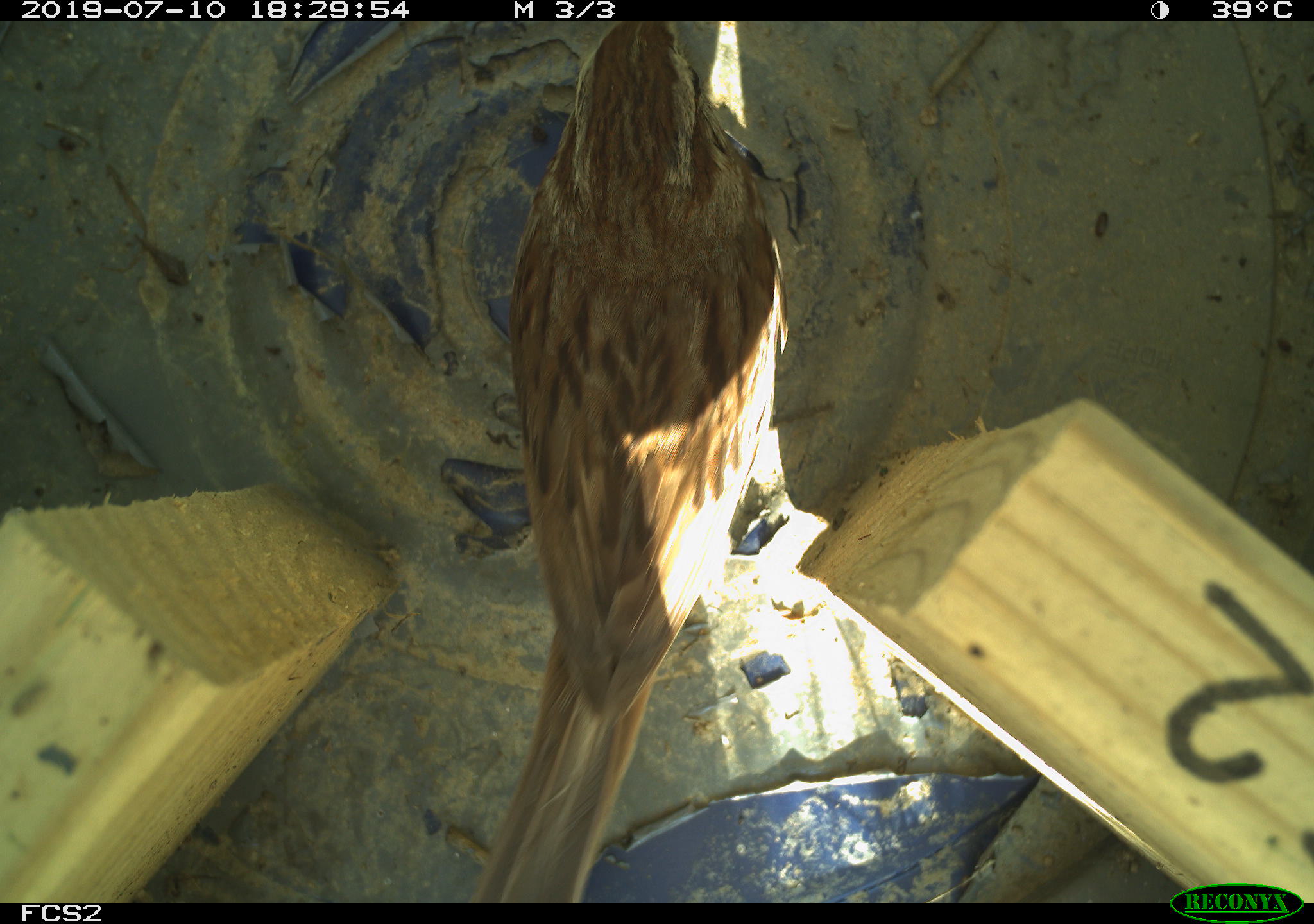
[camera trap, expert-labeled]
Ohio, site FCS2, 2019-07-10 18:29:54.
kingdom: Animalia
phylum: Chordata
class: Aves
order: Passeriformes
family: Passerellidae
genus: Melospiza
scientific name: Melospiza melodia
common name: song sparrow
Song sparrow (Melospiza melodia).